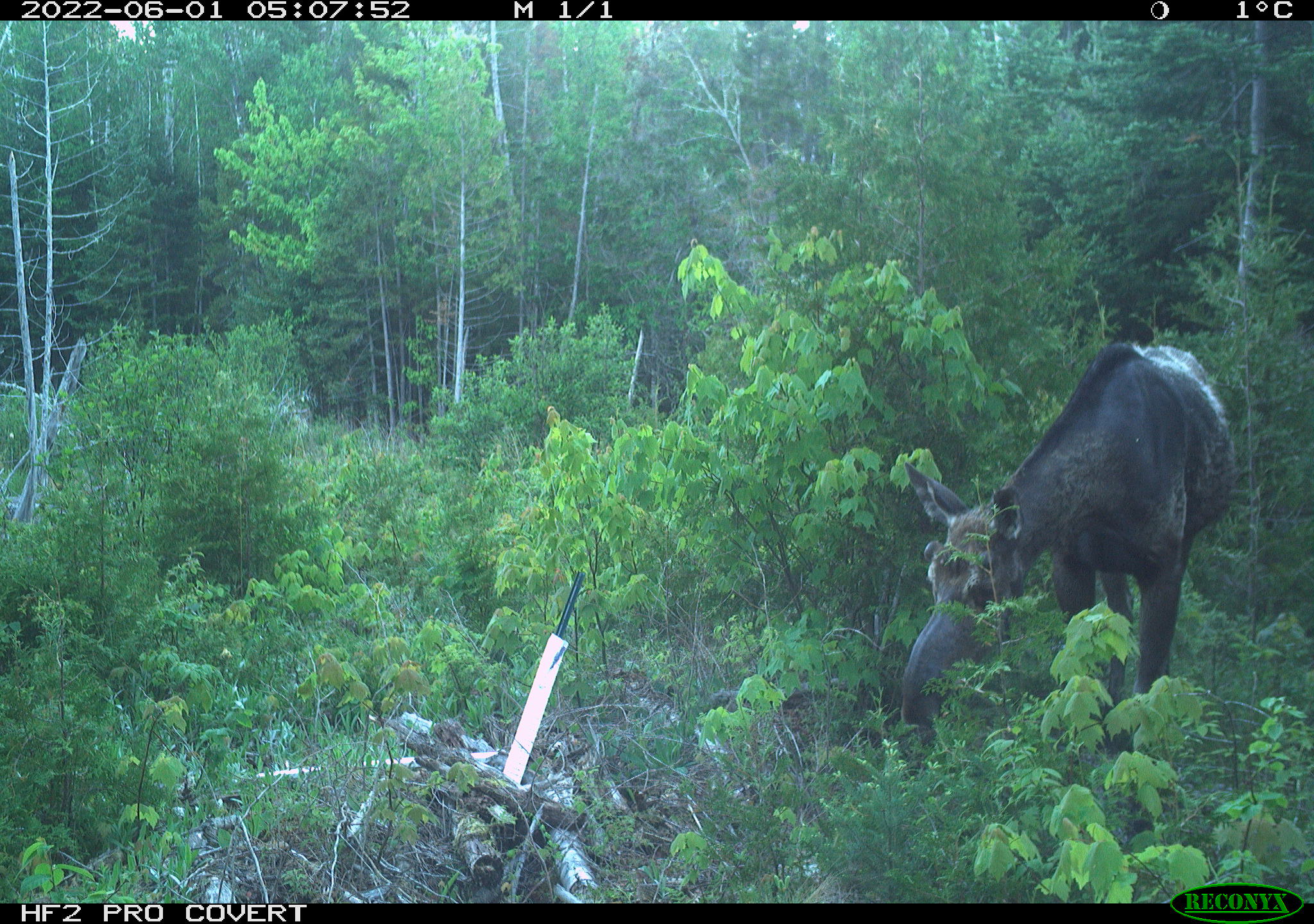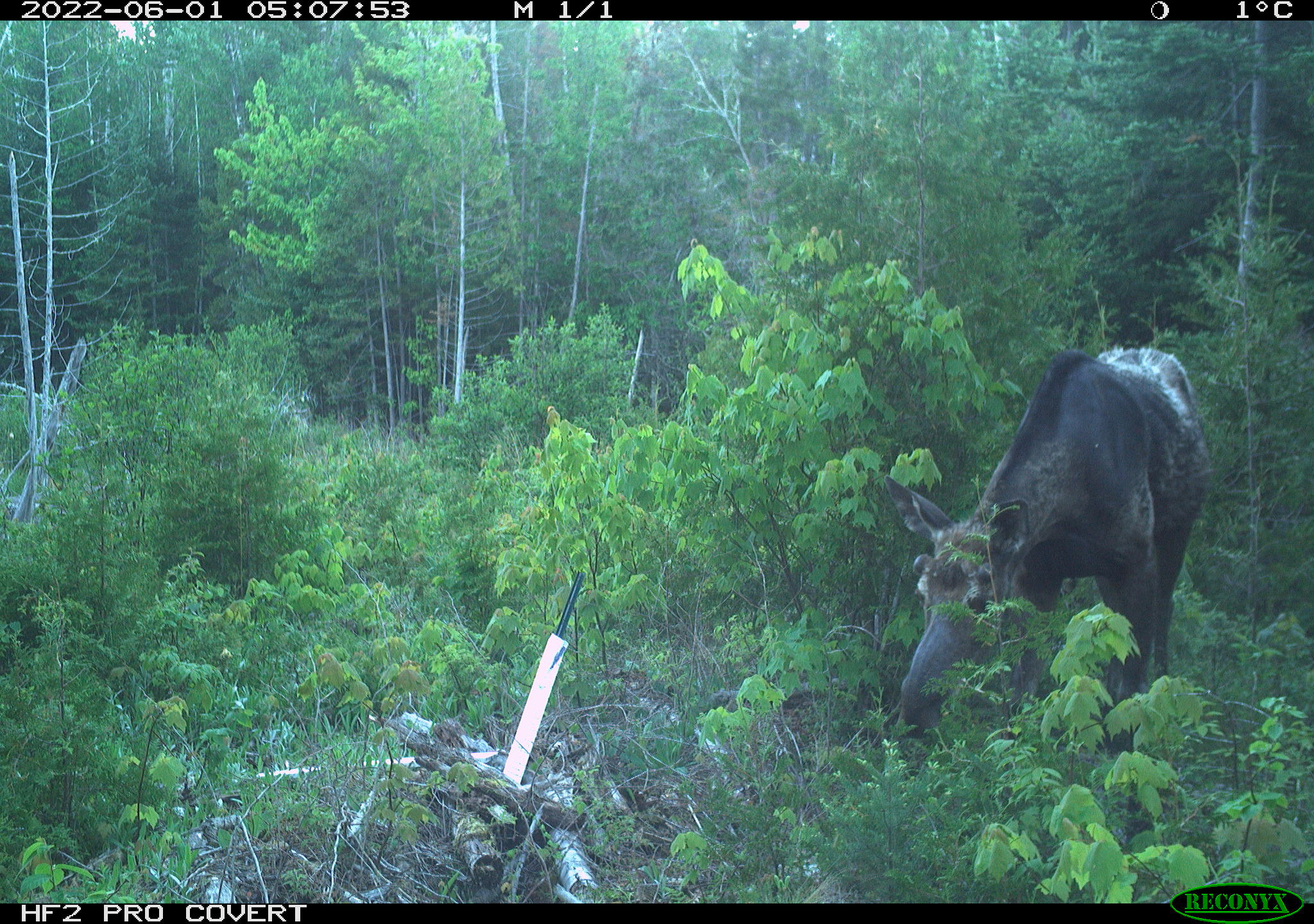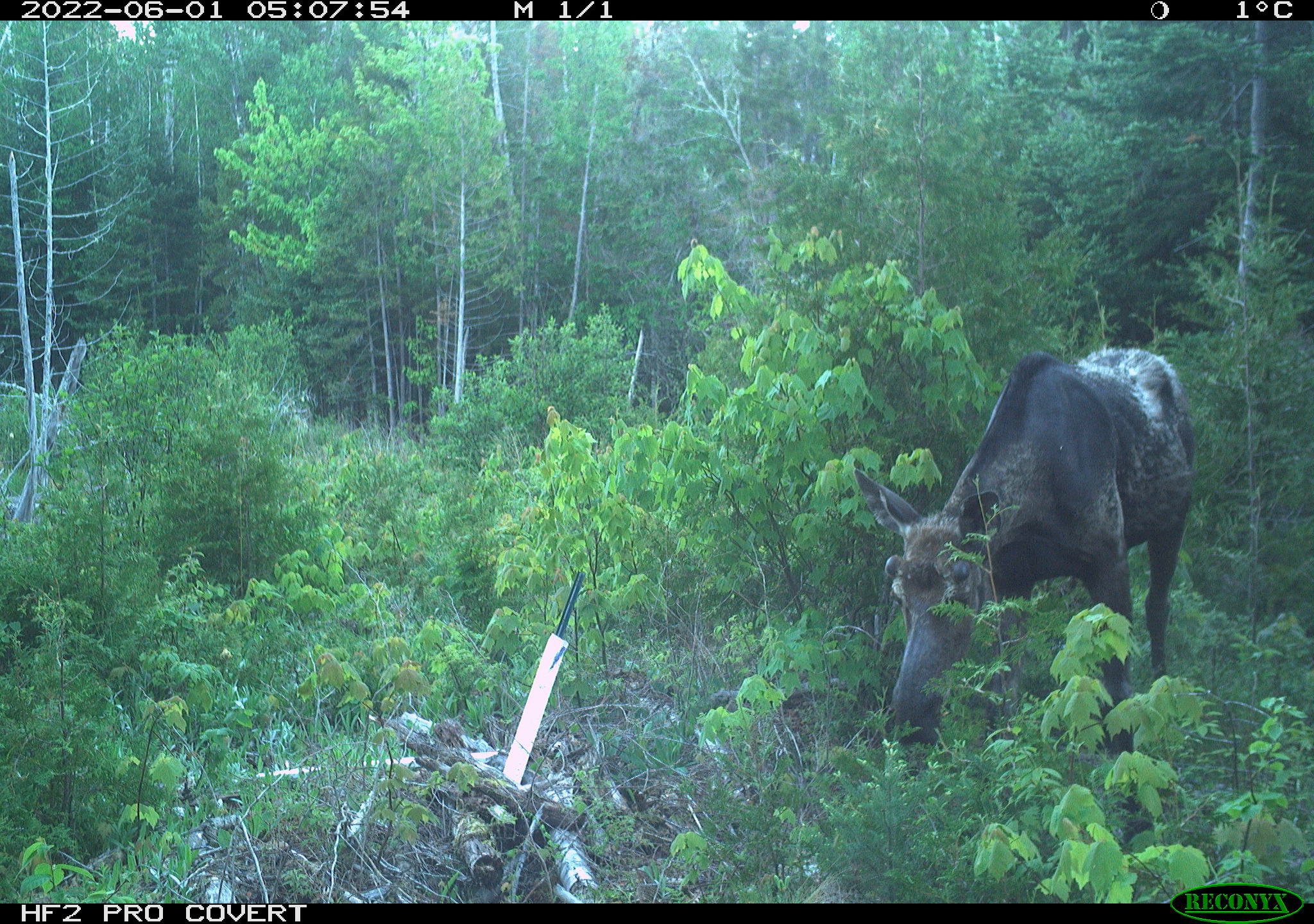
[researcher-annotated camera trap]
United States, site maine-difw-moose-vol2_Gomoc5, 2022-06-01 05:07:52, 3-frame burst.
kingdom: Animalia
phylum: Chordata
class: Mammalia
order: Artiodactyla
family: Cervidae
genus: Alces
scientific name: Alces alces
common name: moose